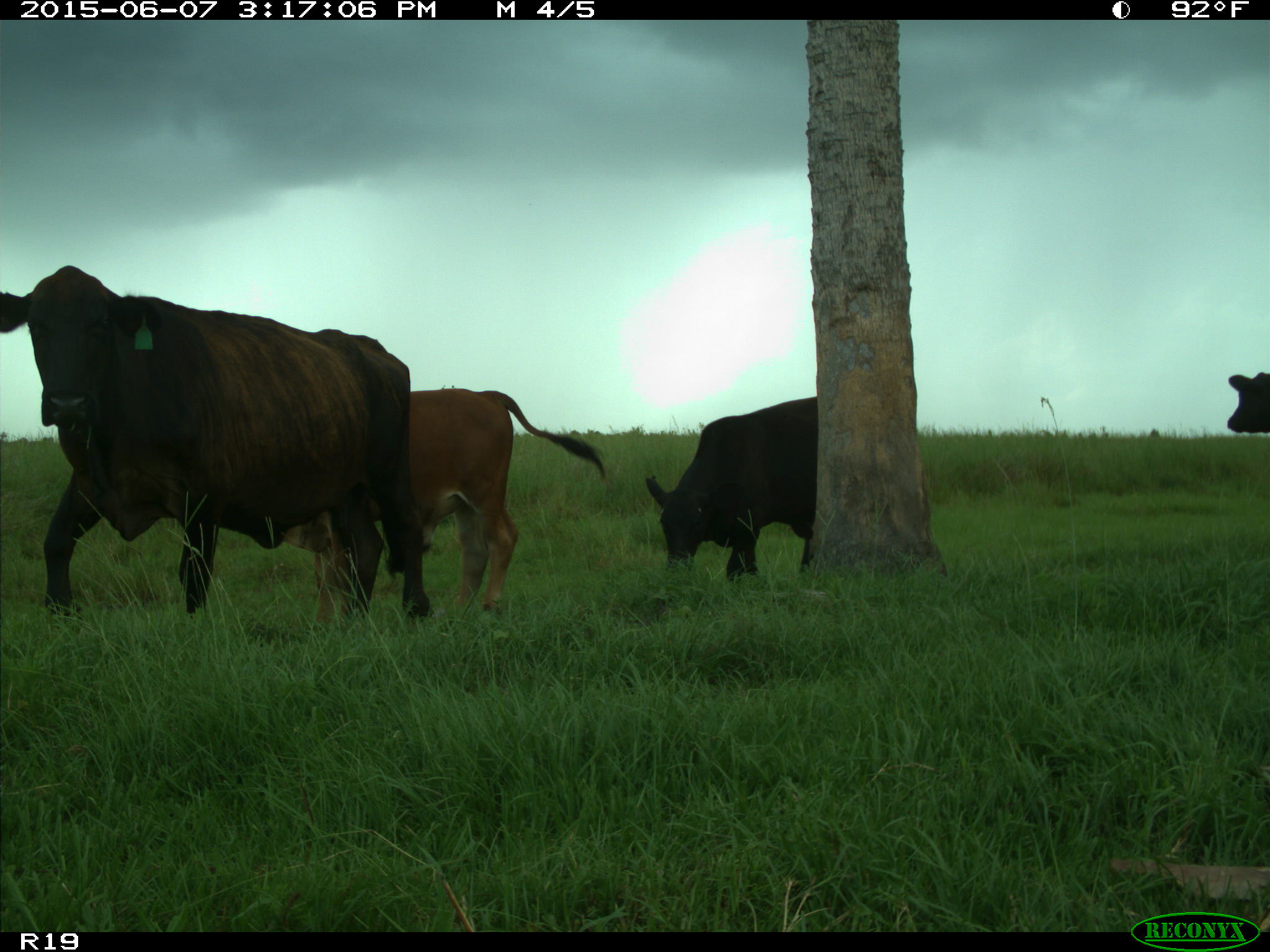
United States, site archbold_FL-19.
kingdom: Animalia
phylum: Chordata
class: Mammalia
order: Artiodactyla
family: Bovidae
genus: Bos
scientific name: Bos taurus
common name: domestic cow